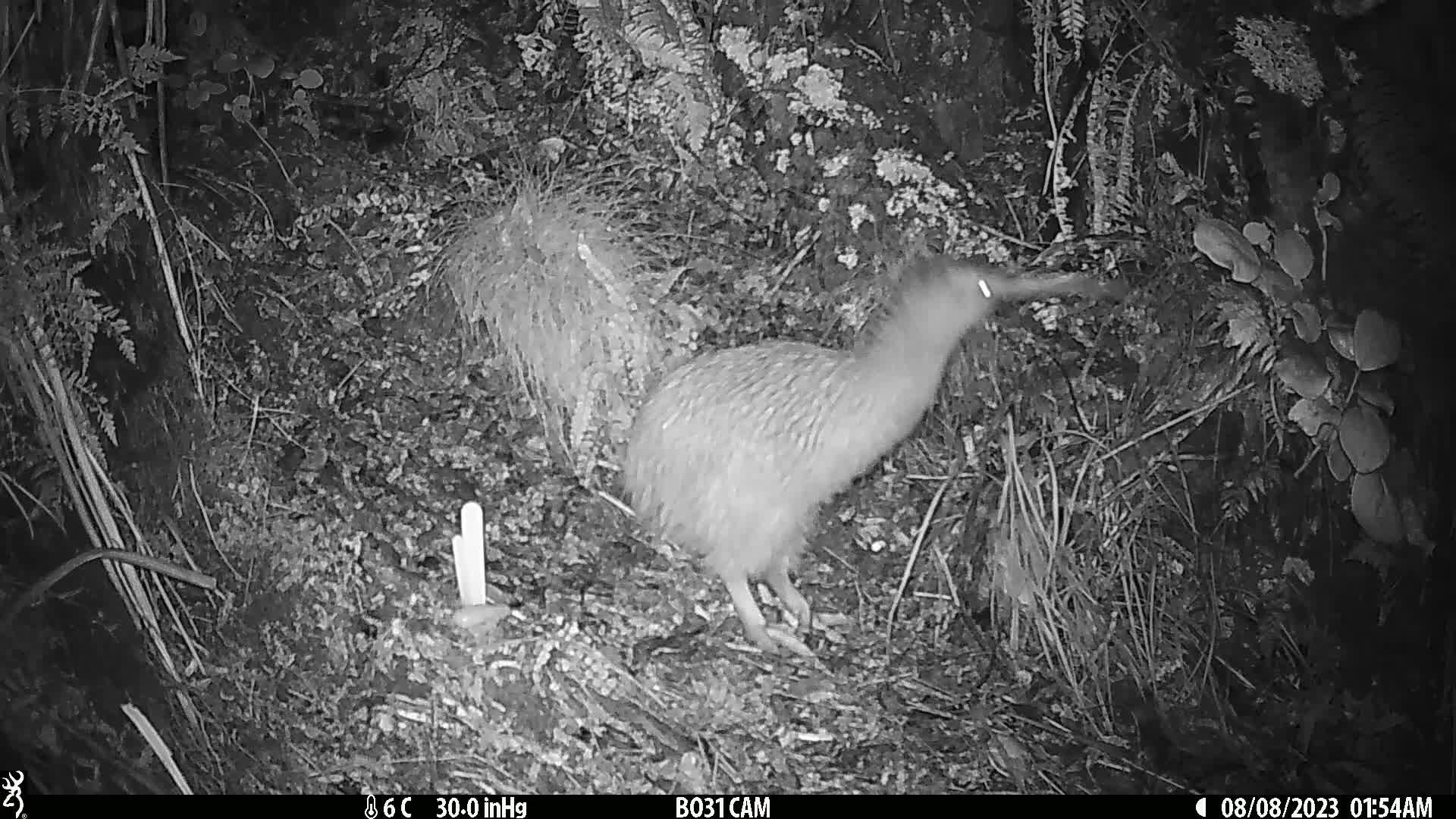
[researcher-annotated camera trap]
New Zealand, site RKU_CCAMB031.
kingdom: Animalia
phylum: Chordata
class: Aves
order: Apterygiformes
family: Apterygidae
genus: Apteryx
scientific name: Apteryx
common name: kiwi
Kiwi (Apteryx).